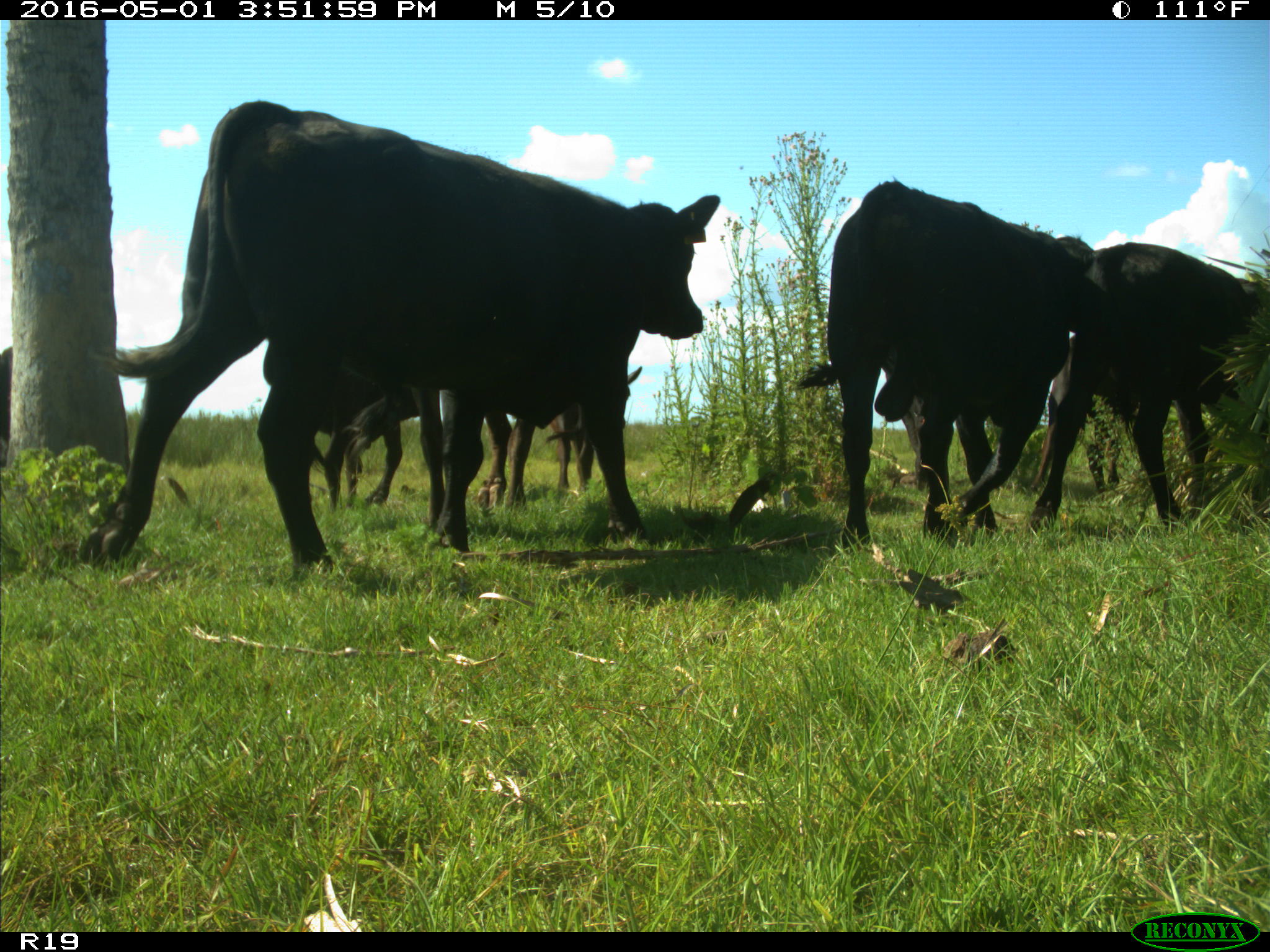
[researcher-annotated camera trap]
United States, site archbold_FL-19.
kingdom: Animalia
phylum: Chordata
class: Mammalia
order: Artiodactyla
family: Bovidae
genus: Bos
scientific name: Bos taurus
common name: domestic cow